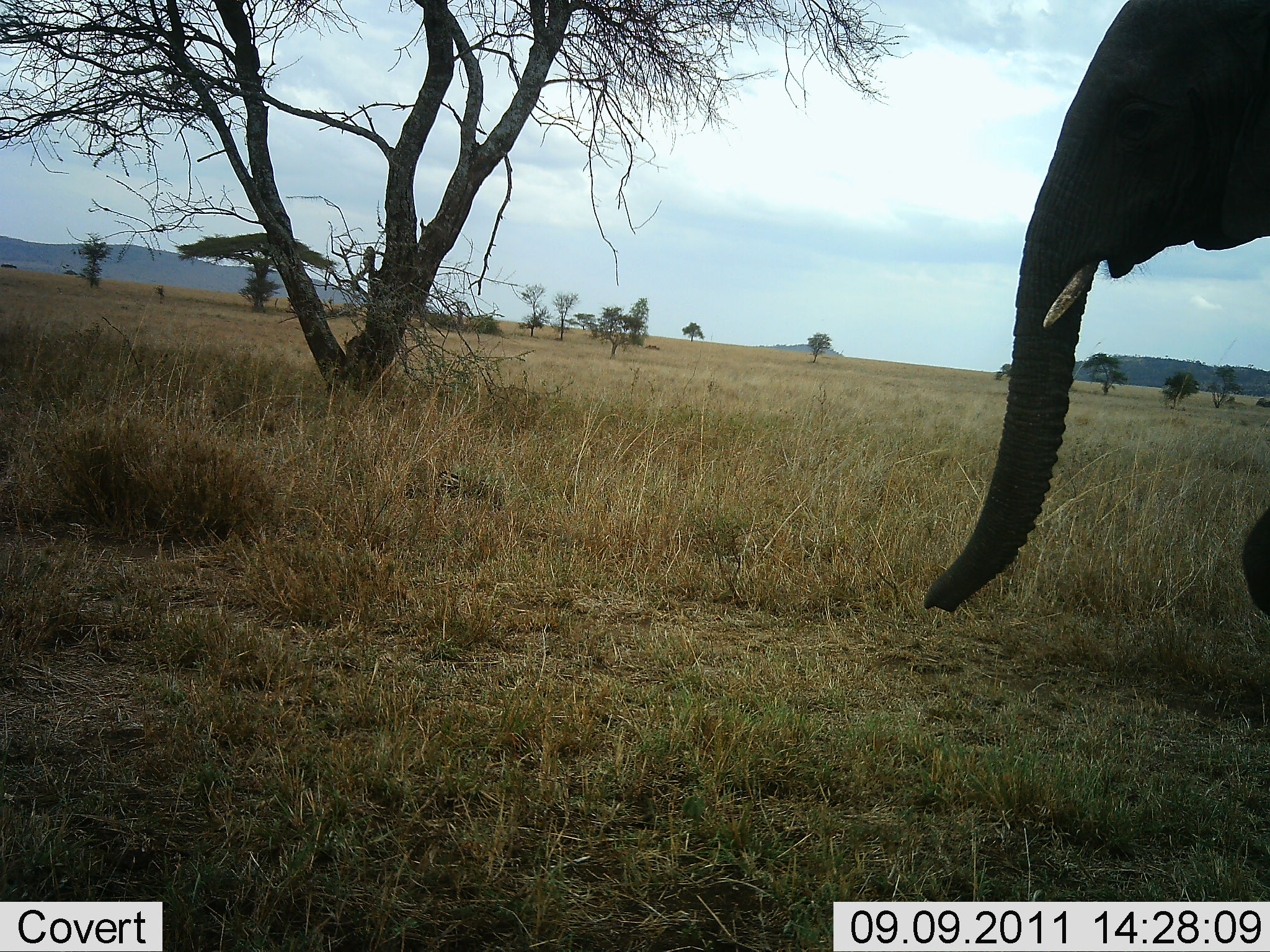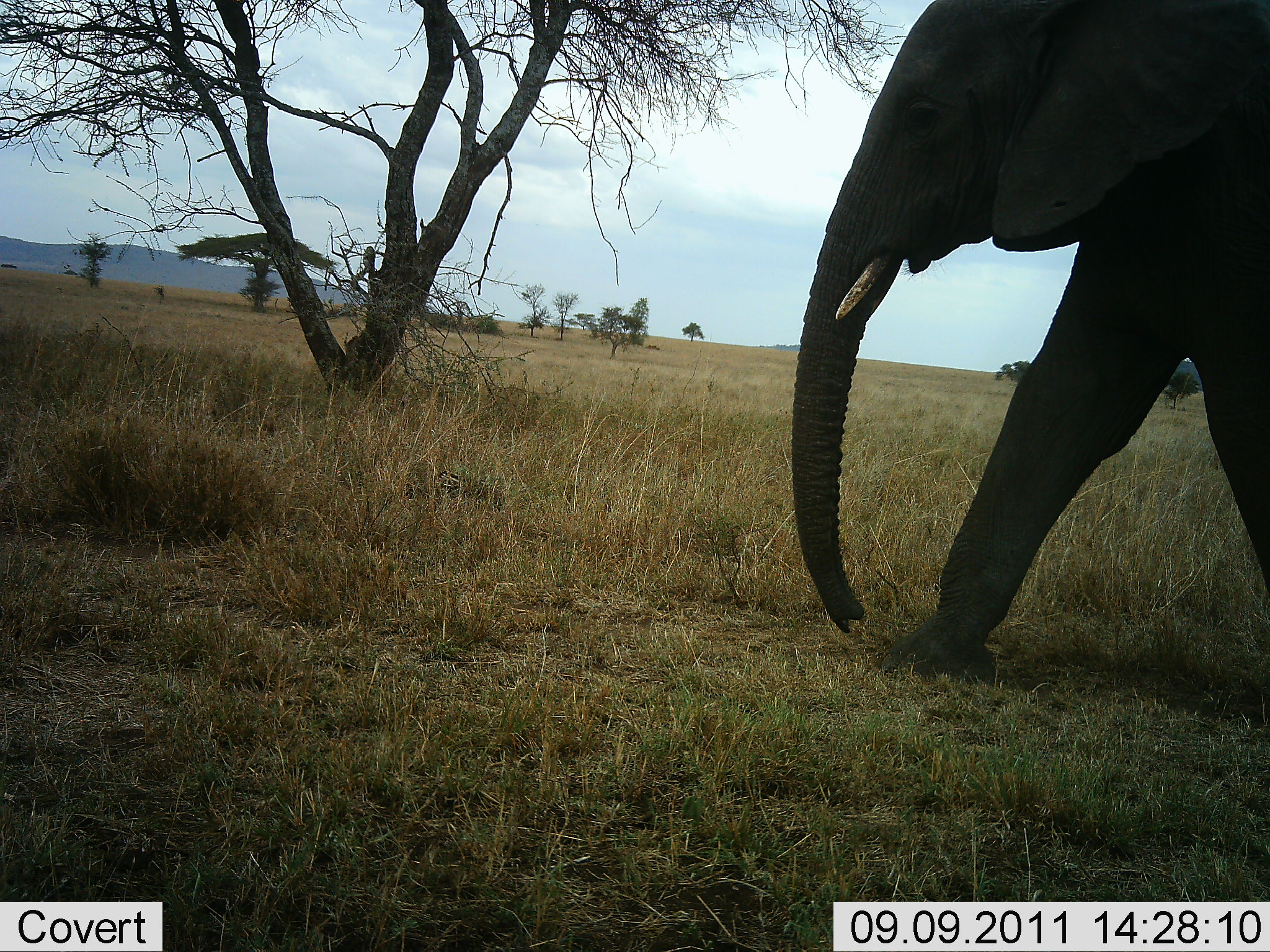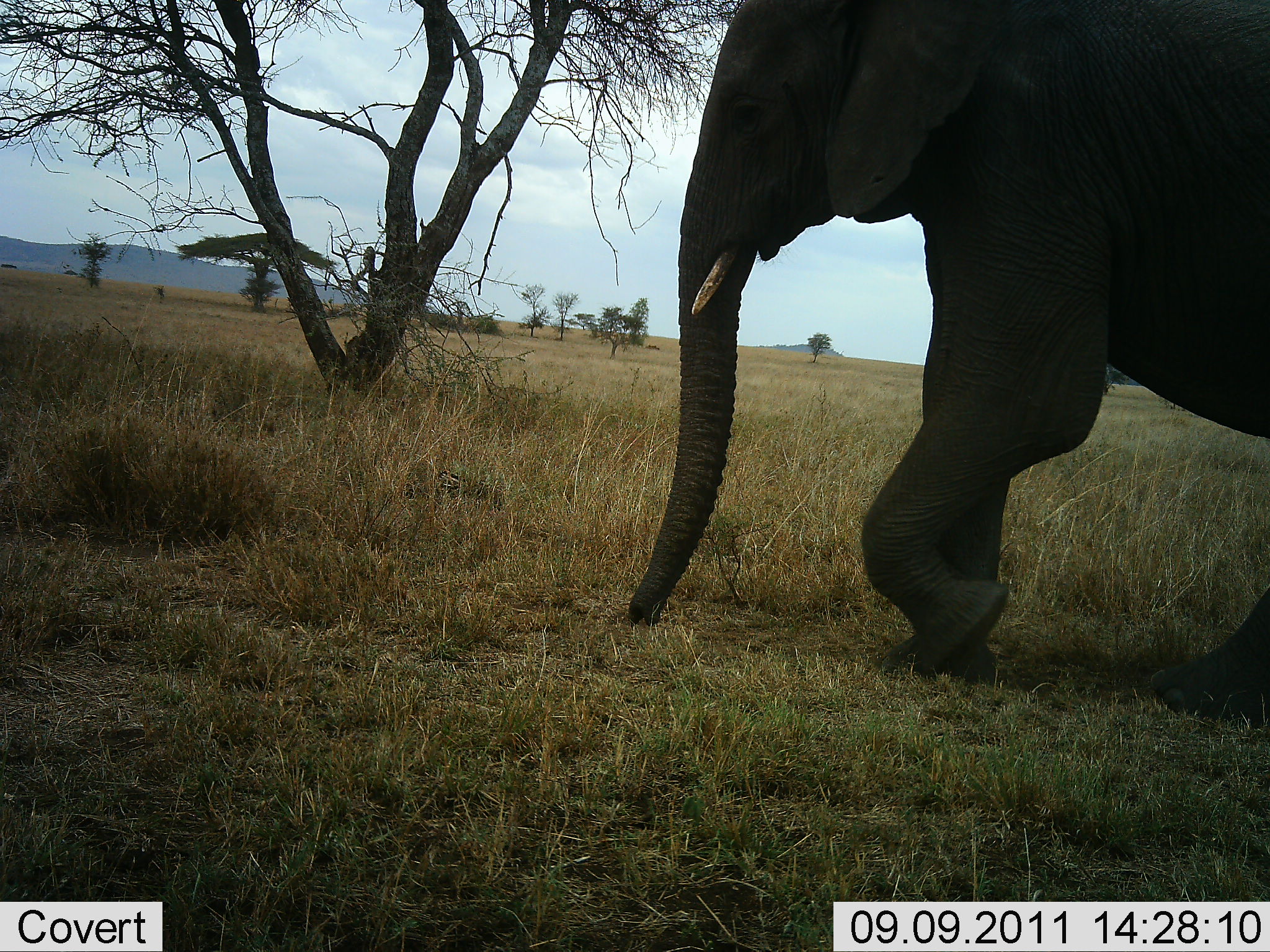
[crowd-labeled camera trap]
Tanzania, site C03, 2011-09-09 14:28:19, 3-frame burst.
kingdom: Animalia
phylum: Chordata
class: Mammalia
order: Proboscidea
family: Elephantidae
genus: Loxodonta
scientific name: Loxodonta africana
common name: african bush elephant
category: elephant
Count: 1.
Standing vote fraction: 0%.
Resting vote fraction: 0%.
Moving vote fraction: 100%.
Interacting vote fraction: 0%.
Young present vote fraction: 0%.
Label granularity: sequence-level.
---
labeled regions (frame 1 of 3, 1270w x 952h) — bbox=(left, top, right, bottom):
animal: bbox=(989, 0, 1270, 490)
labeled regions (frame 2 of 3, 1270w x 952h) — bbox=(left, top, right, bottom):
animal: bbox=(793, 0, 1270, 689)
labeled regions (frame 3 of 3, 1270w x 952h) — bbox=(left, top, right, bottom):
animal: bbox=(629, 1, 1270, 714)